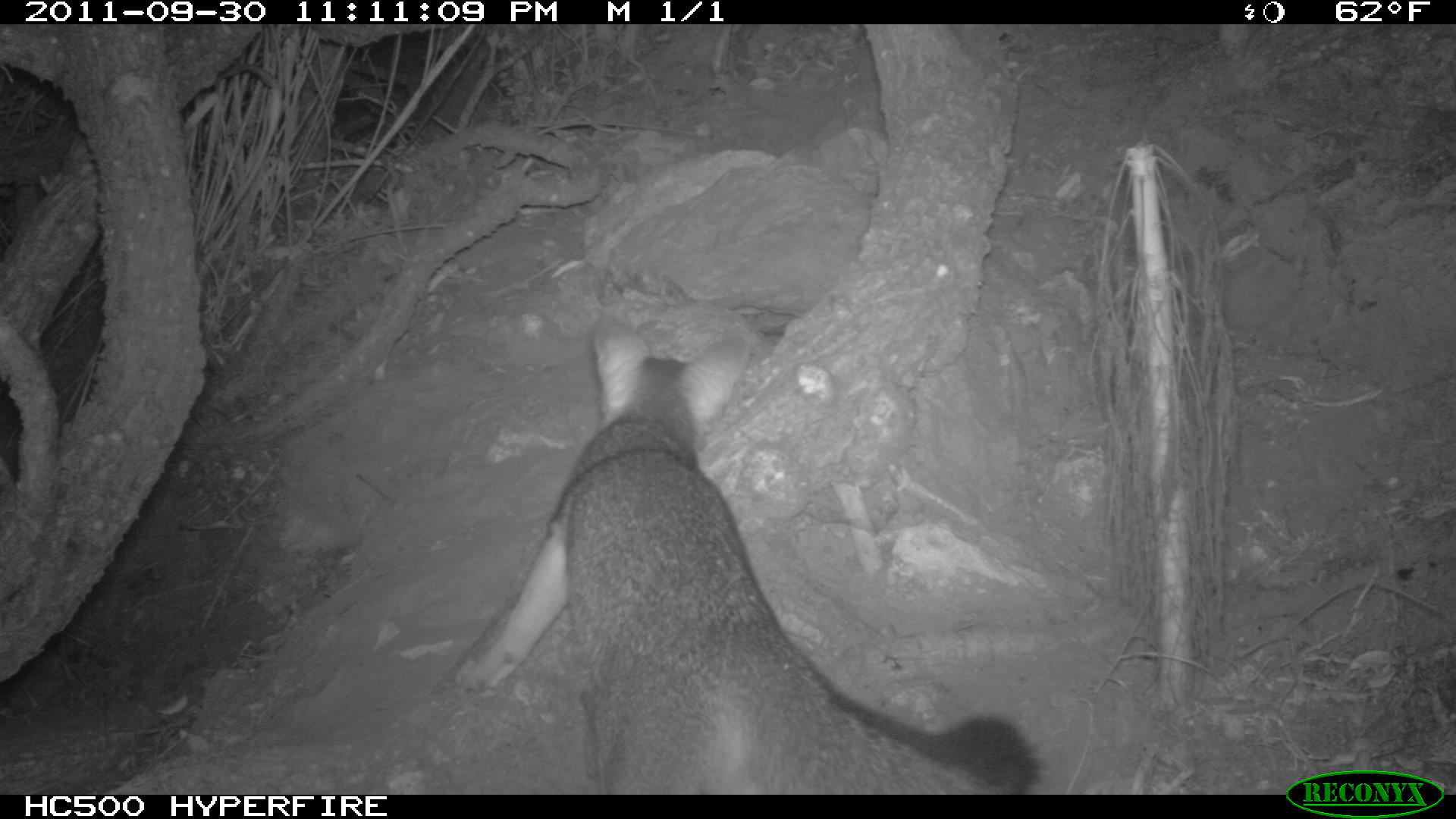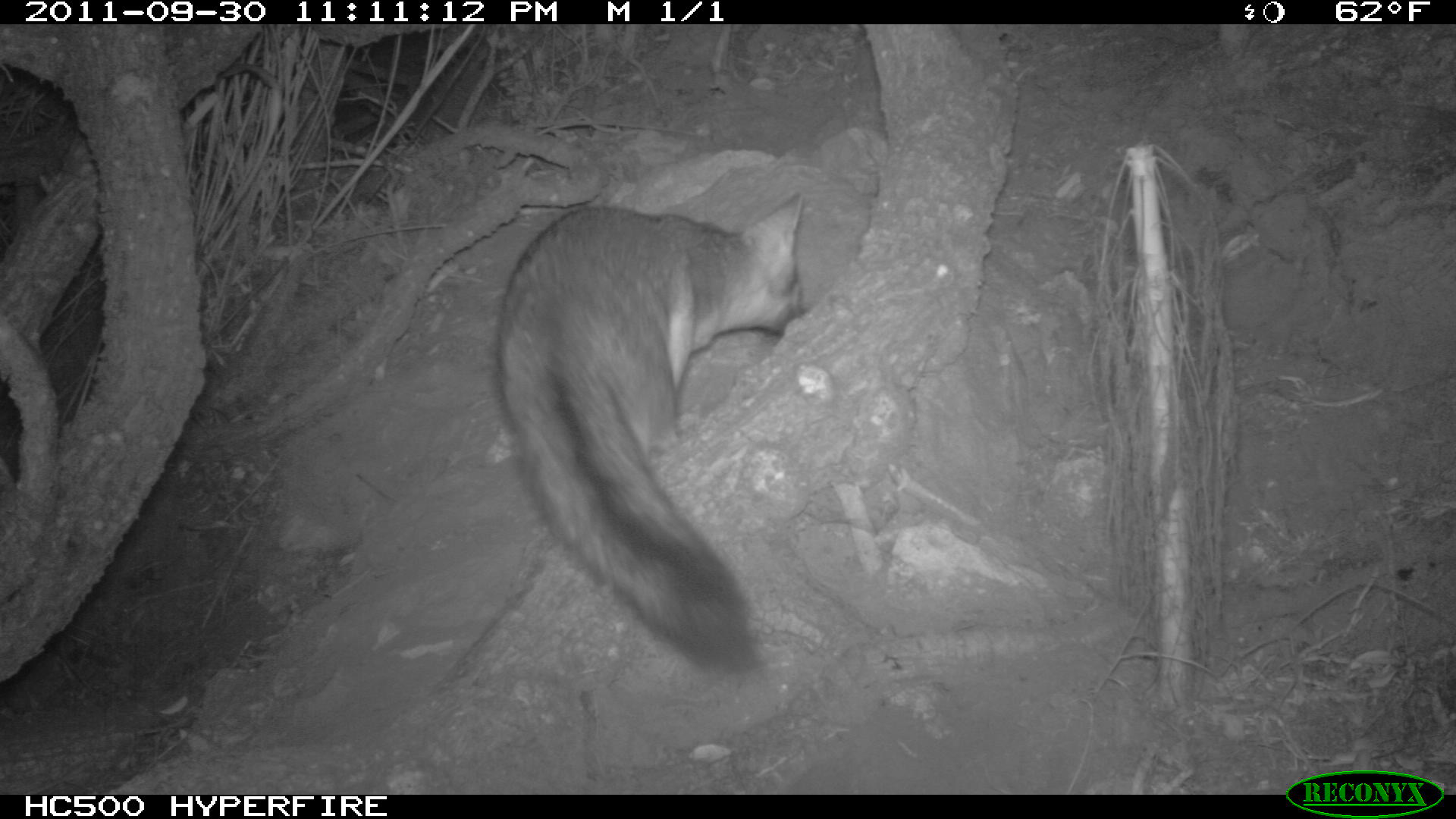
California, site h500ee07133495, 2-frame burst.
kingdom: Animalia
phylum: Chordata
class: Mammalia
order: Carnivora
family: Canidae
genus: Urocyon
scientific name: Urocyon littoralis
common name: island fox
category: fox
Fox (island fox) (Urocyon littoralis).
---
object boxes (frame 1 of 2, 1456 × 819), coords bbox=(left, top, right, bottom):
fox: bbox=(447, 315, 1046, 794)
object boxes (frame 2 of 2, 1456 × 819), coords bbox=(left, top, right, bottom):
fox: bbox=(490, 193, 808, 676)